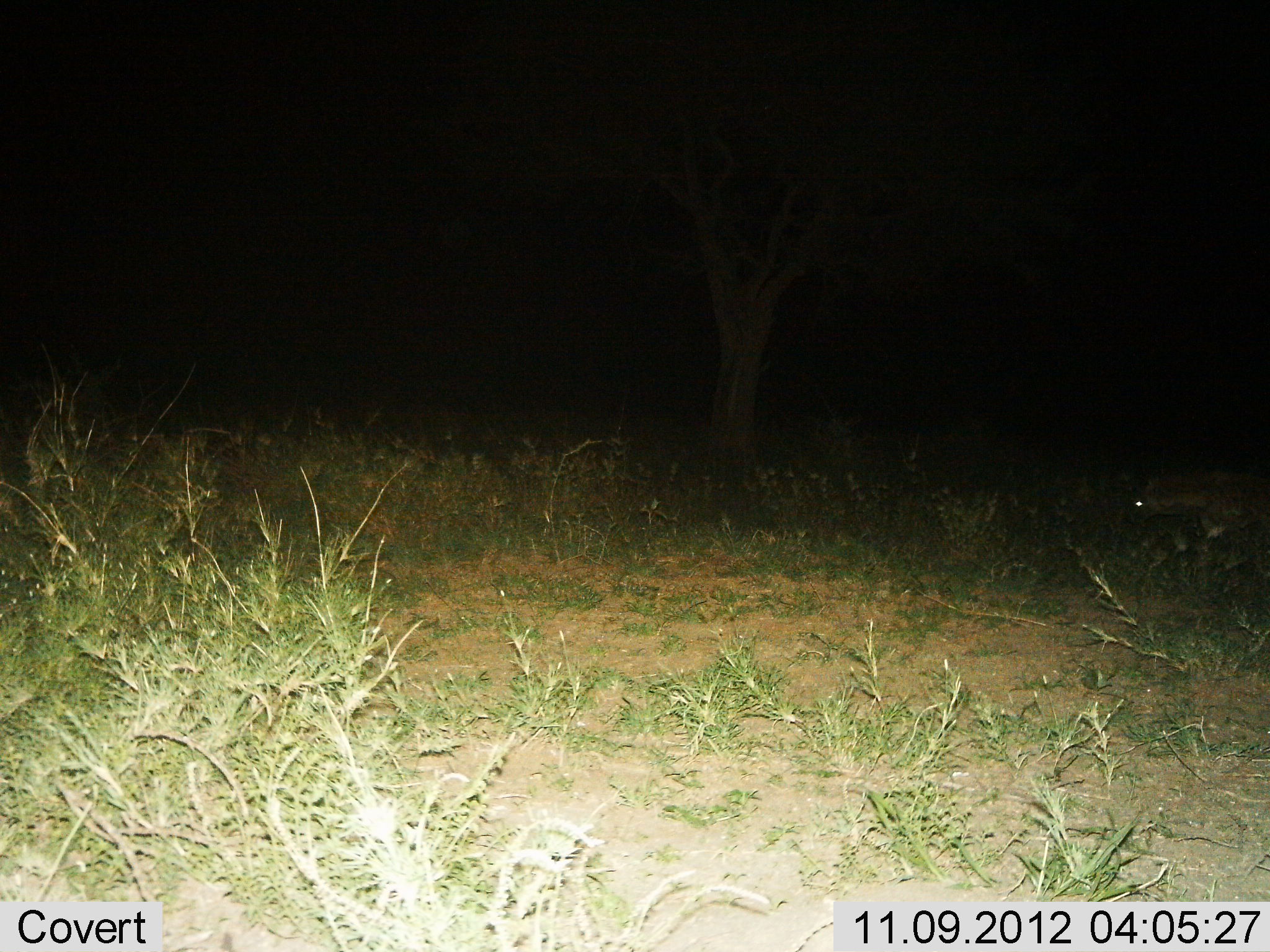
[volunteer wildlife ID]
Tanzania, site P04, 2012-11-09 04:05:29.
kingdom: Animalia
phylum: Chordata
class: Mammalia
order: Carnivora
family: Hyaenidae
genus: Crocuta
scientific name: Crocuta crocuta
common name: spotted hyena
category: hyenaspotted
Hyenaspotted (spotted hyena) (Crocuta crocuta), count 1. Behavior (volunteer vote fractions): standing 20%, resting 10%, moving 70%, interacting 0%. Young present (vote fraction): 0%. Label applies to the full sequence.